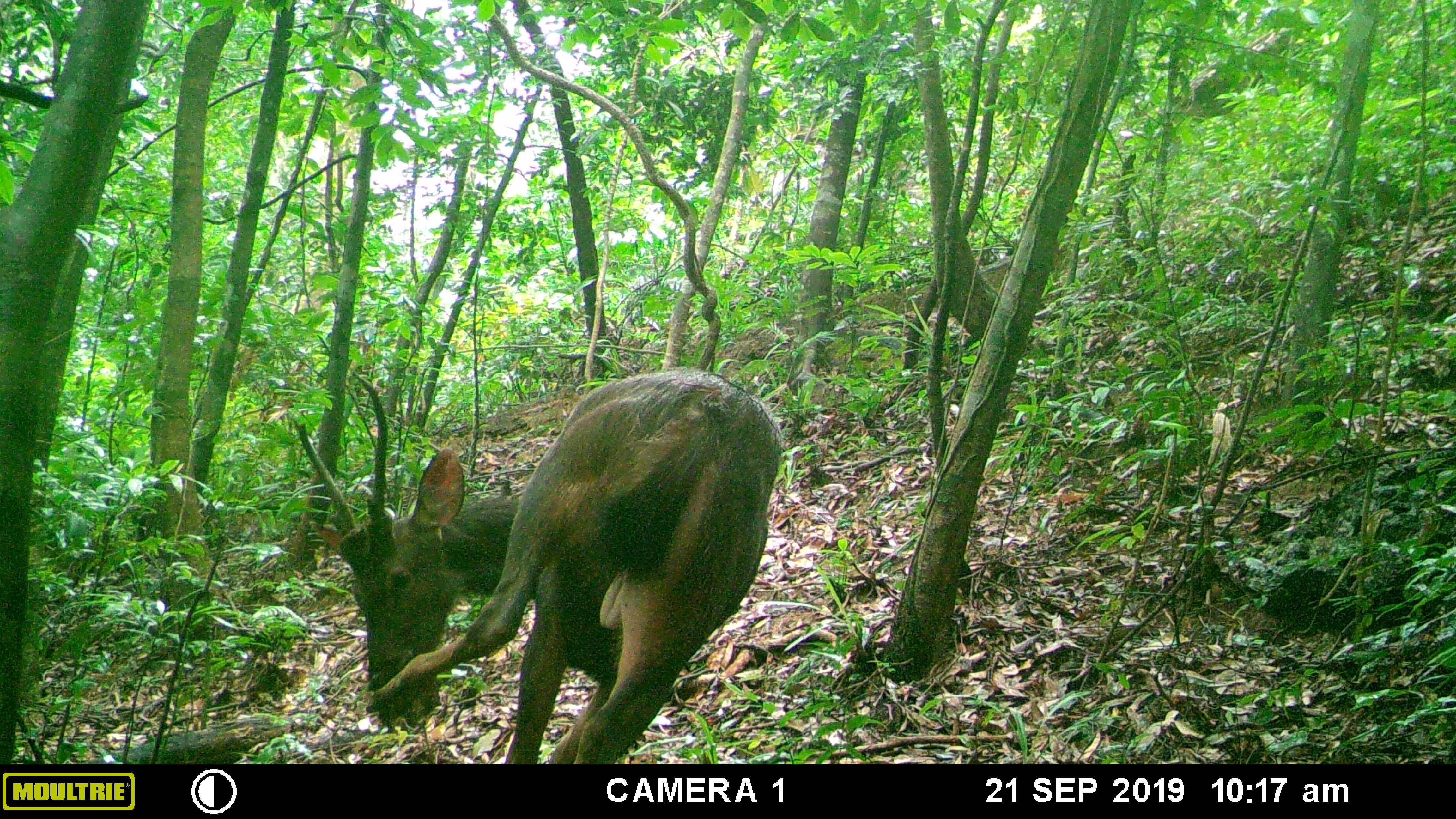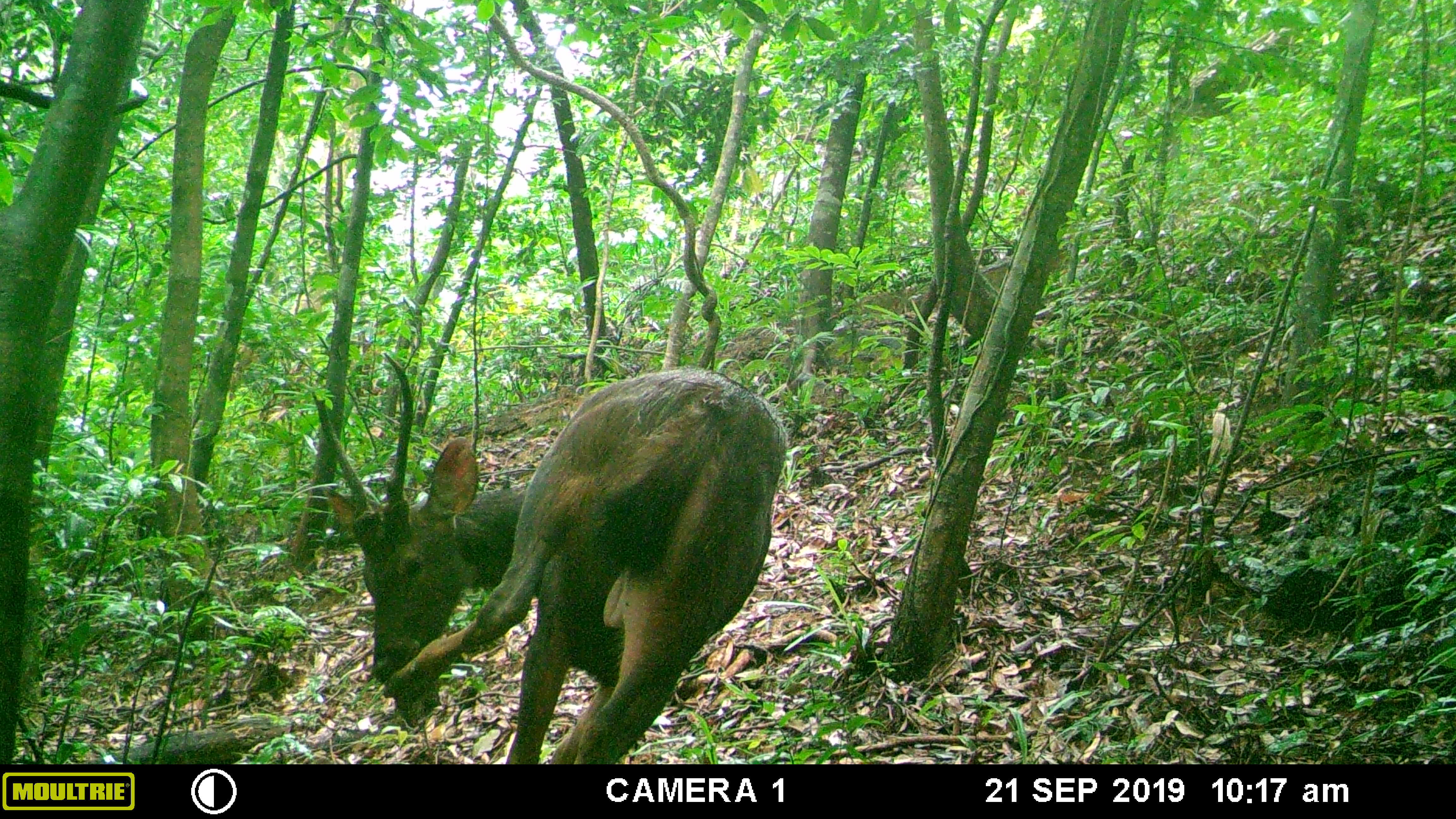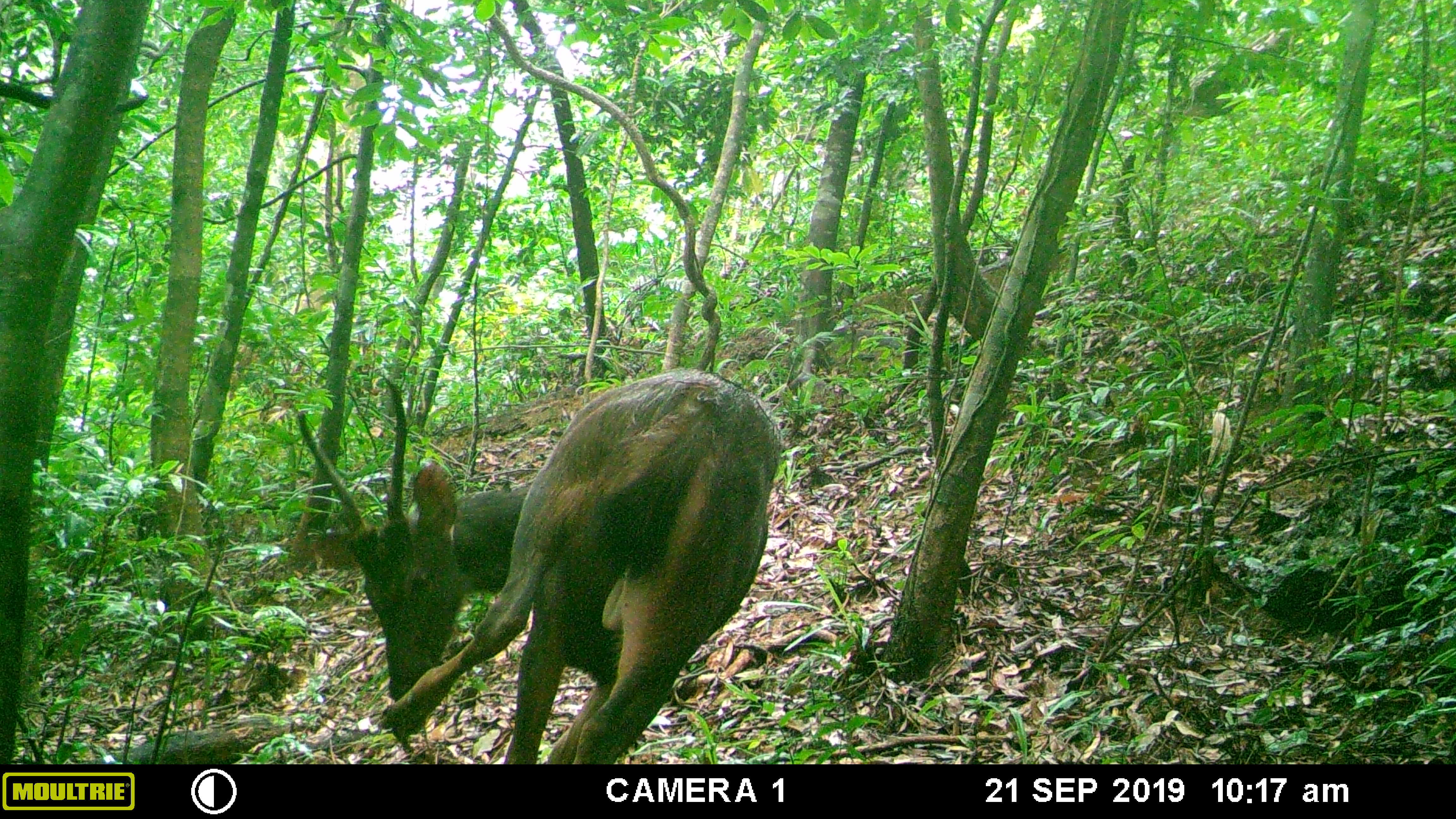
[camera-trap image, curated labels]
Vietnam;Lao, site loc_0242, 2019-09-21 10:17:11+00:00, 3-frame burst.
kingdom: Animalia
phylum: Chordata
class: Mammalia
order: Artiodactyla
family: Cervidae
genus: Rusa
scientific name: Rusa unicolor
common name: sambar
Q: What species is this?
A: Sambar (Rusa unicolor).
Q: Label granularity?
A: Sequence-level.